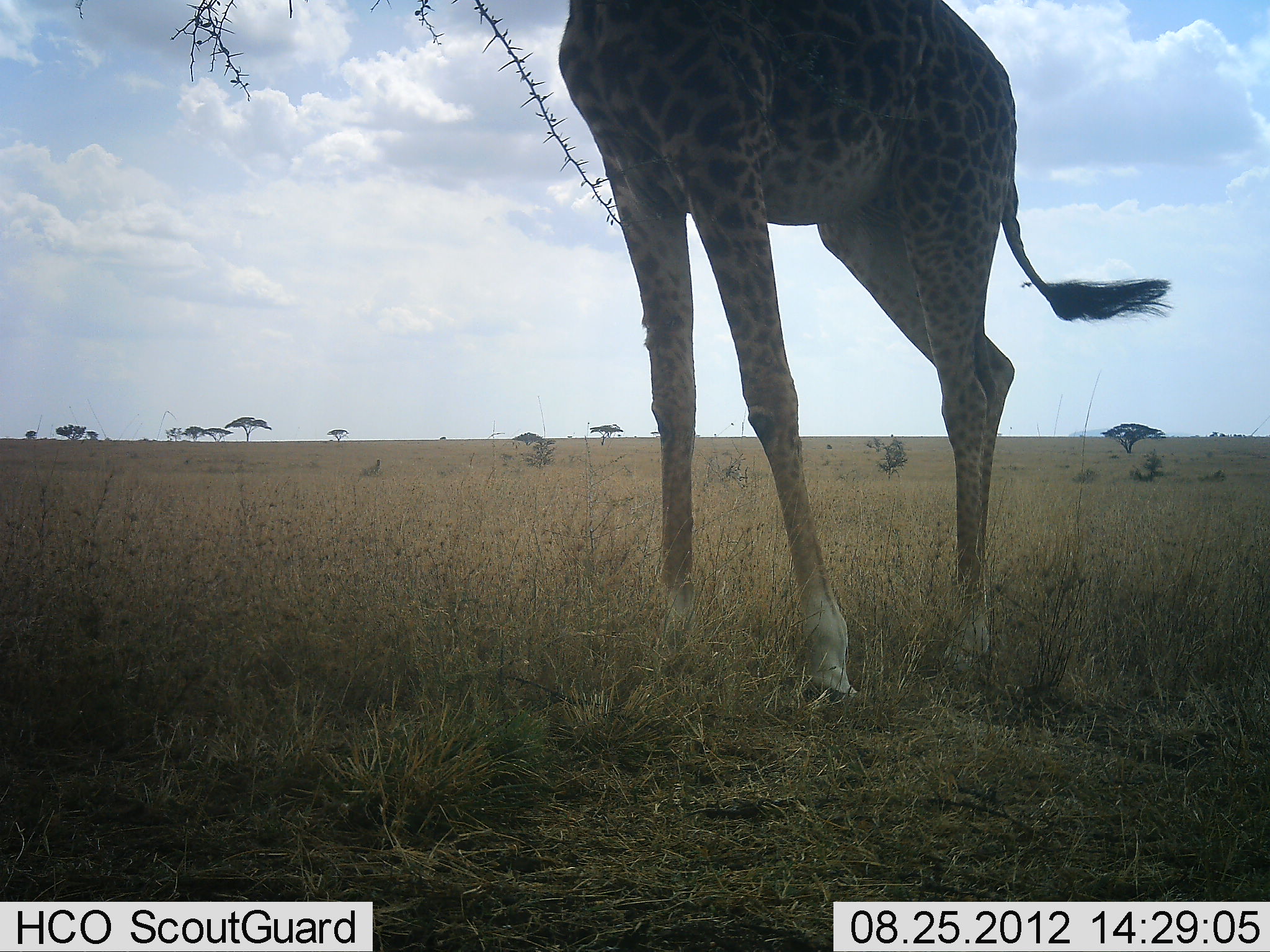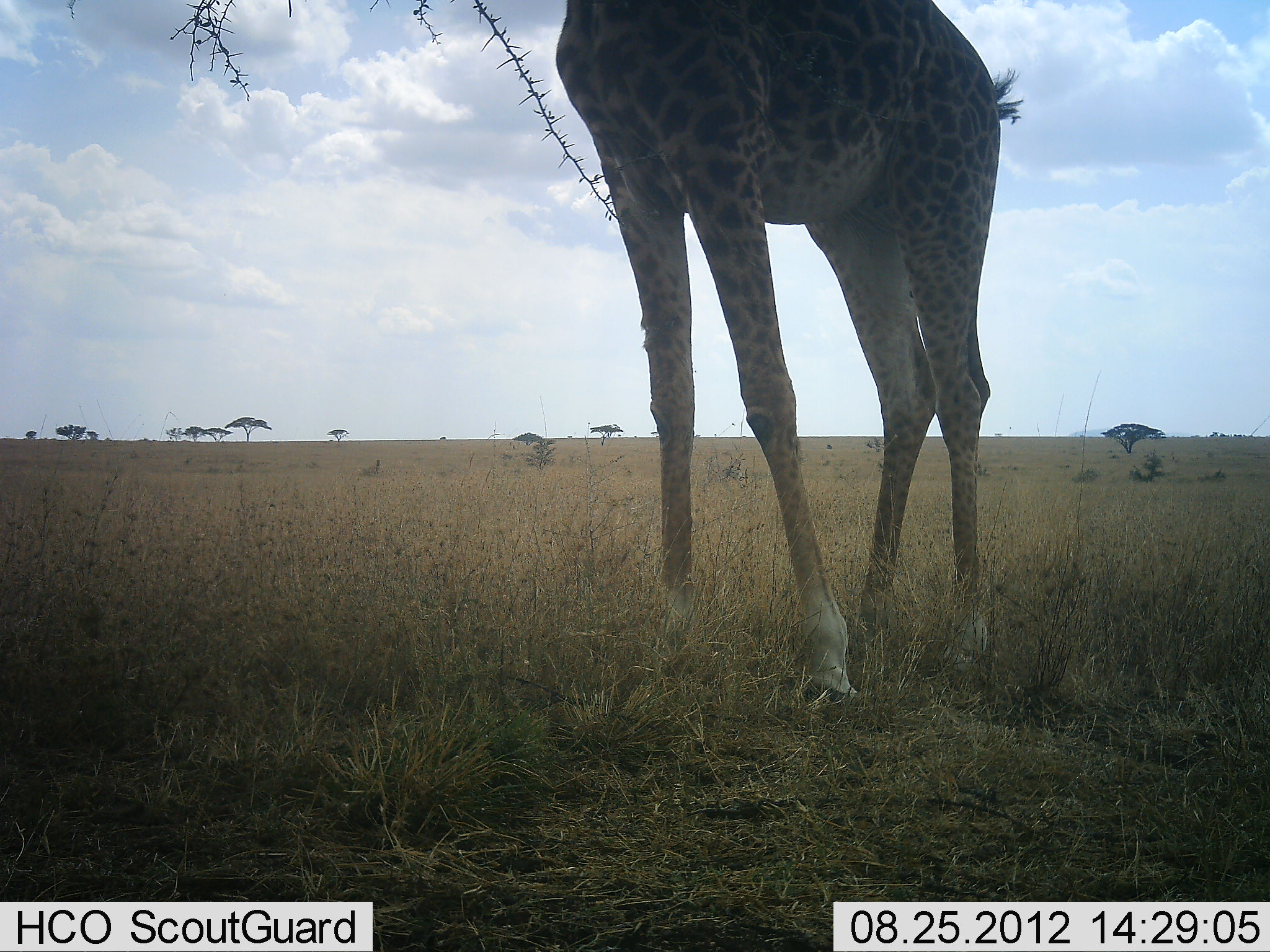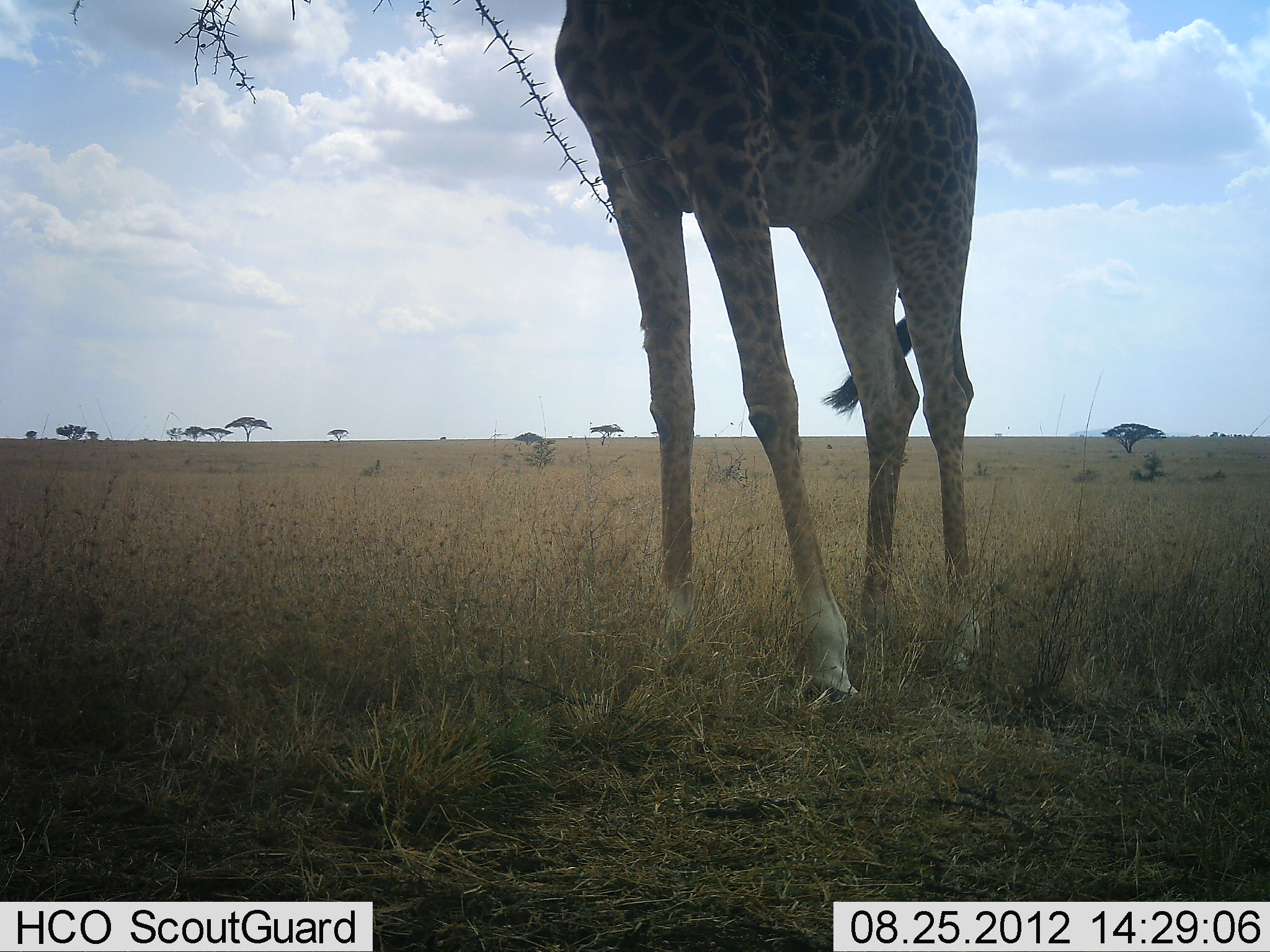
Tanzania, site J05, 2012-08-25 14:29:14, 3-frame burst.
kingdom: Animalia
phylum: Chordata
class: Mammalia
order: Artiodactyla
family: Giraffidae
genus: Giraffa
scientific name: Giraffa camelopardalis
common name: giraffe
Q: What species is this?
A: Giraffe (Giraffa camelopardalis).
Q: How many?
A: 1.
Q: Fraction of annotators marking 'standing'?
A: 90%.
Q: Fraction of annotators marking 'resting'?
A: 0%.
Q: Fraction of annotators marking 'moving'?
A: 0%.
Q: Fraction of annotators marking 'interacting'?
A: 0%.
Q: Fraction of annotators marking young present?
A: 0%.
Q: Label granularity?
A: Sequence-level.